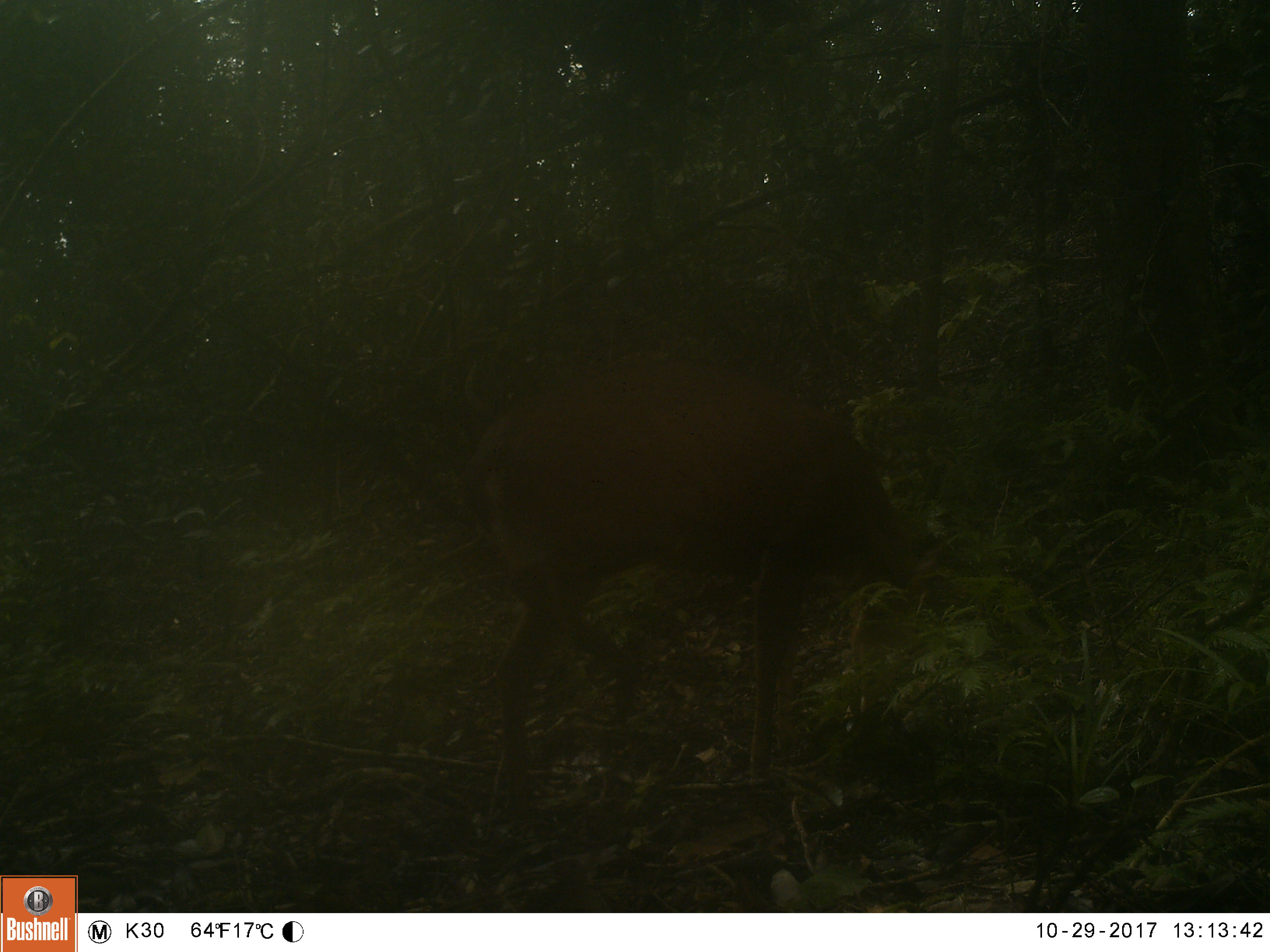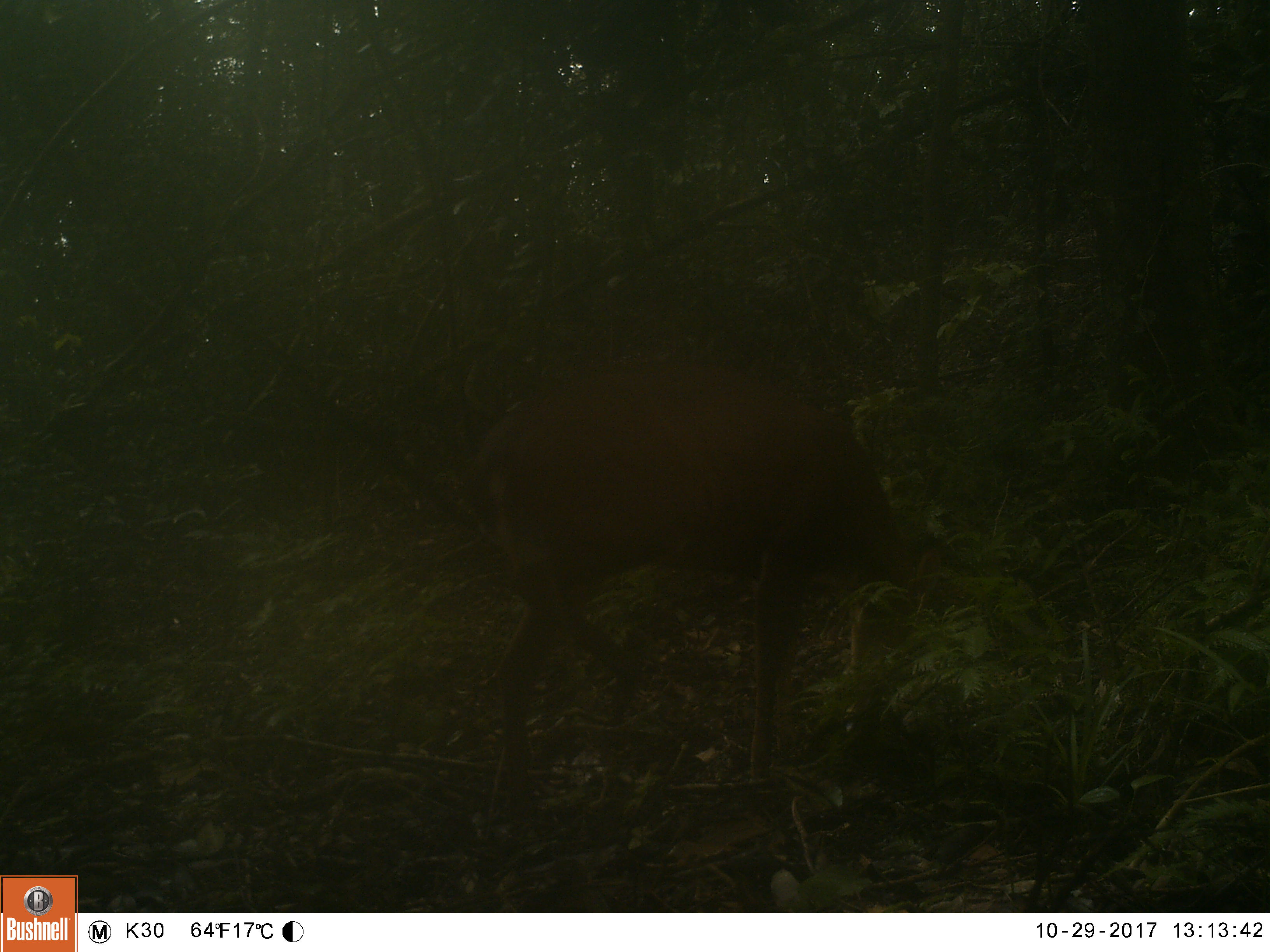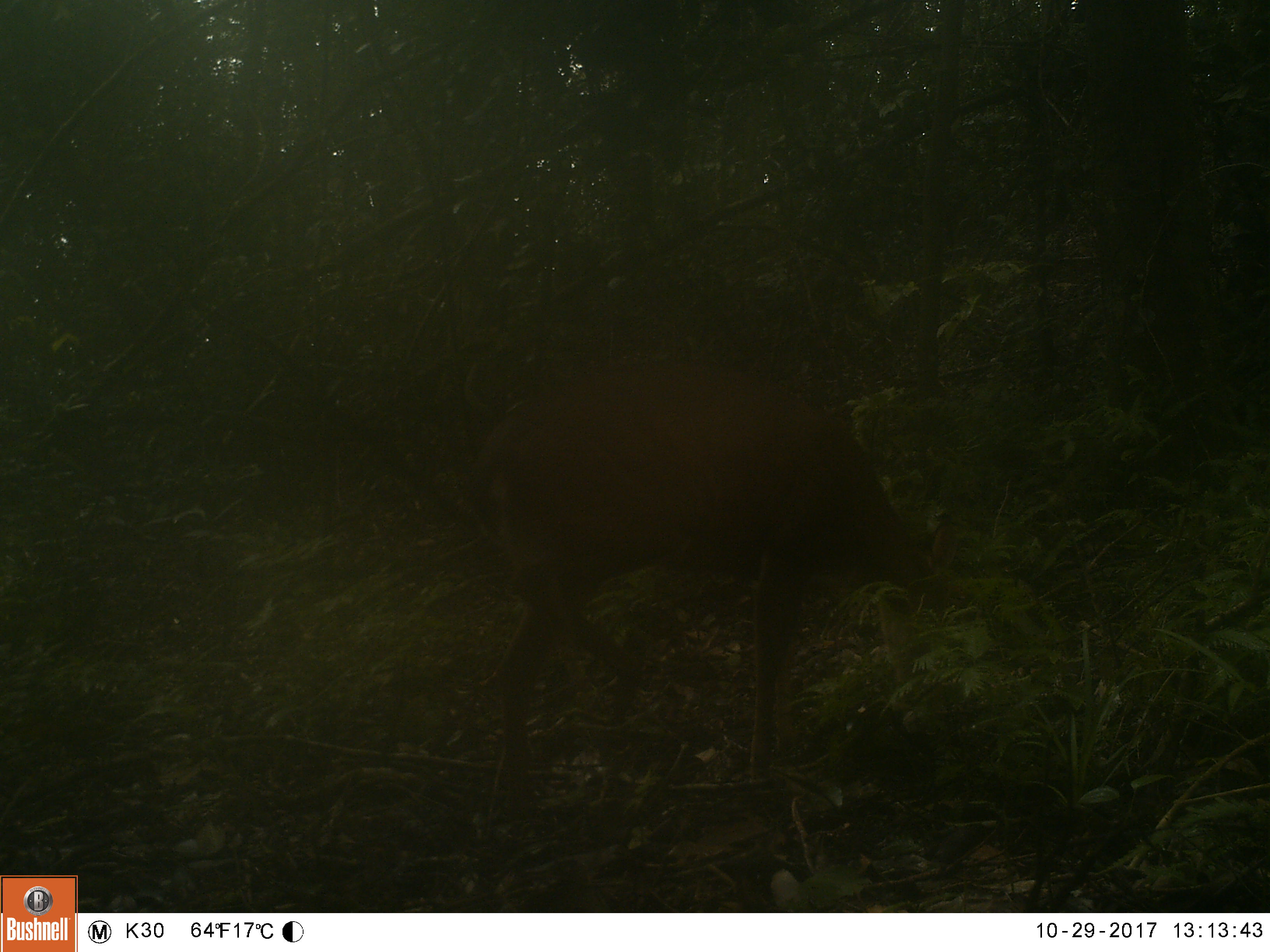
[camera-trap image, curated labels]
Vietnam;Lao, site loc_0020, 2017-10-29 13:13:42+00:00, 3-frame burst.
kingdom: Animalia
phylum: Chordata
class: Mammalia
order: Artiodactyla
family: Cervidae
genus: Muntiacus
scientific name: Muntiacus vuquangensis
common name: large-antlered muntjac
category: large antlered muntjac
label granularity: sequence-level